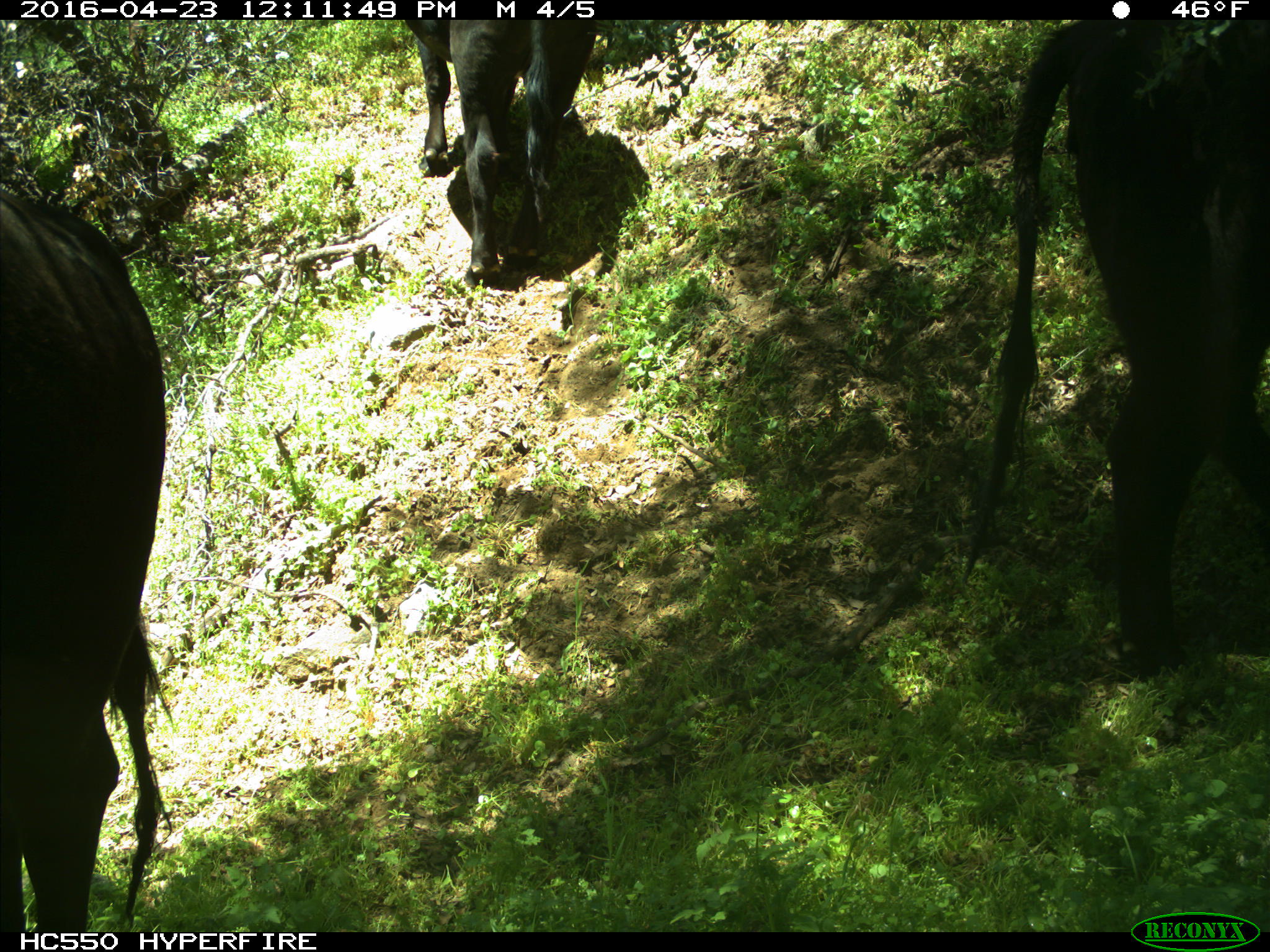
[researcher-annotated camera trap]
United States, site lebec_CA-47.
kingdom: Animalia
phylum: Chordata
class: Mammalia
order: Artiodactyla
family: Bovidae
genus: Bos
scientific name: Bos taurus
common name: domestic cow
Bos taurus (domestic cow).